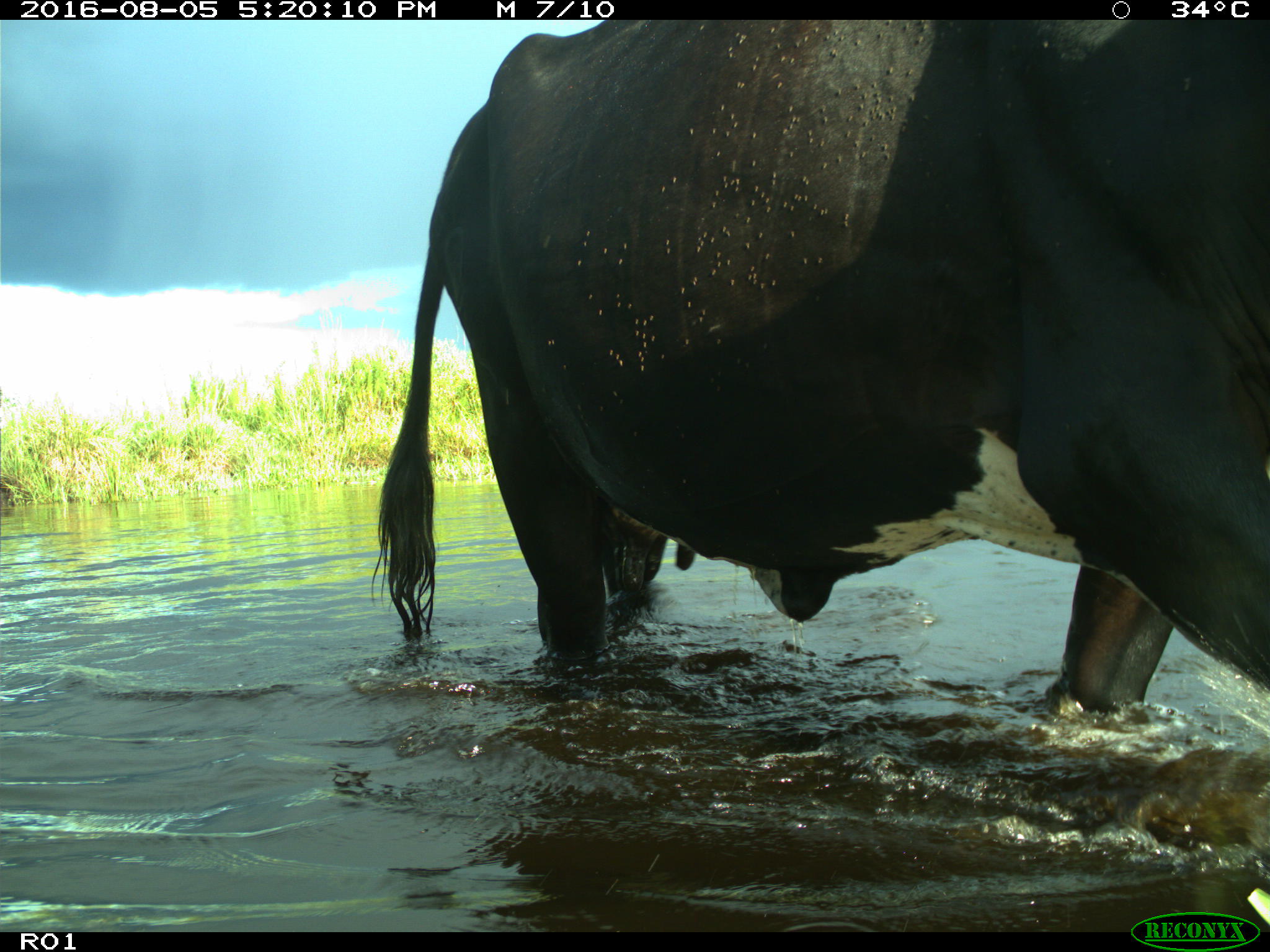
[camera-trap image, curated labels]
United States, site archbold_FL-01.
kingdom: Animalia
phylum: Chordata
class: Mammalia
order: Artiodactyla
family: Bovidae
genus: Bos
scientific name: Bos taurus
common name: domestic cow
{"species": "Bos taurus (domestic cow)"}